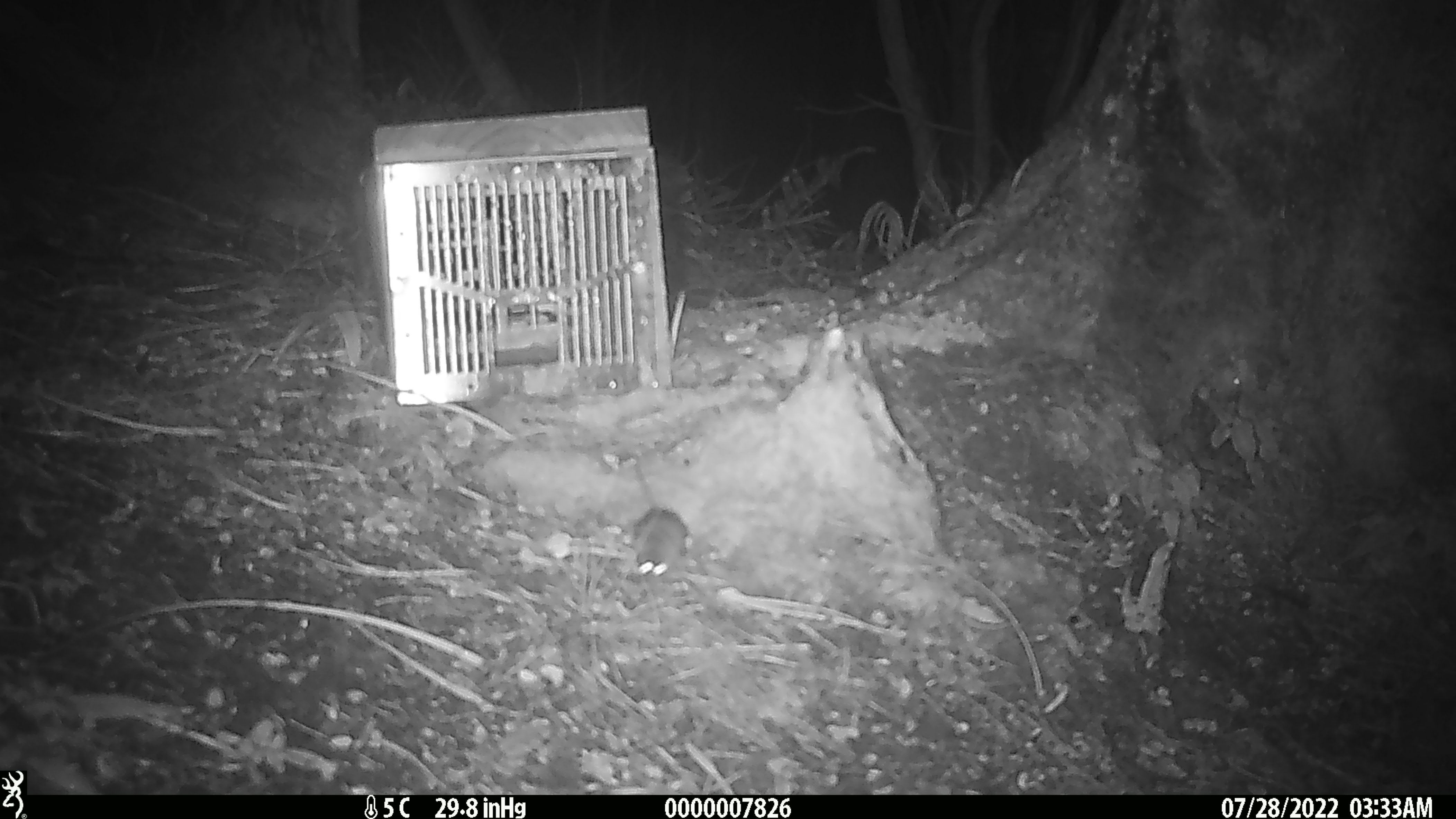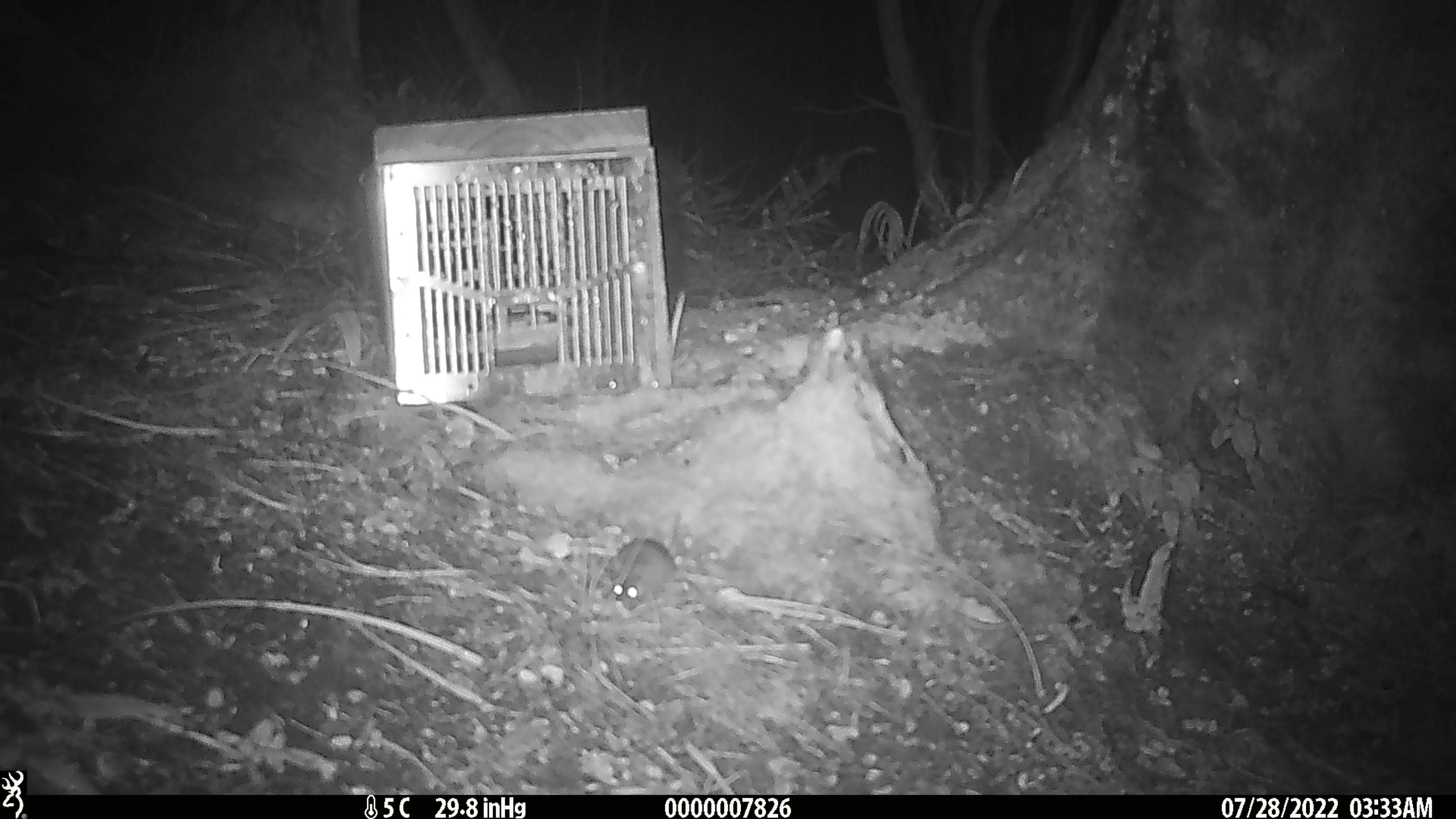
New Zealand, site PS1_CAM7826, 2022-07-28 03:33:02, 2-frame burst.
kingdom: Animalia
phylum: Chordata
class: Mammalia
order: Rodentia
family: Muridae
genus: Mus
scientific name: Mus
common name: mouse